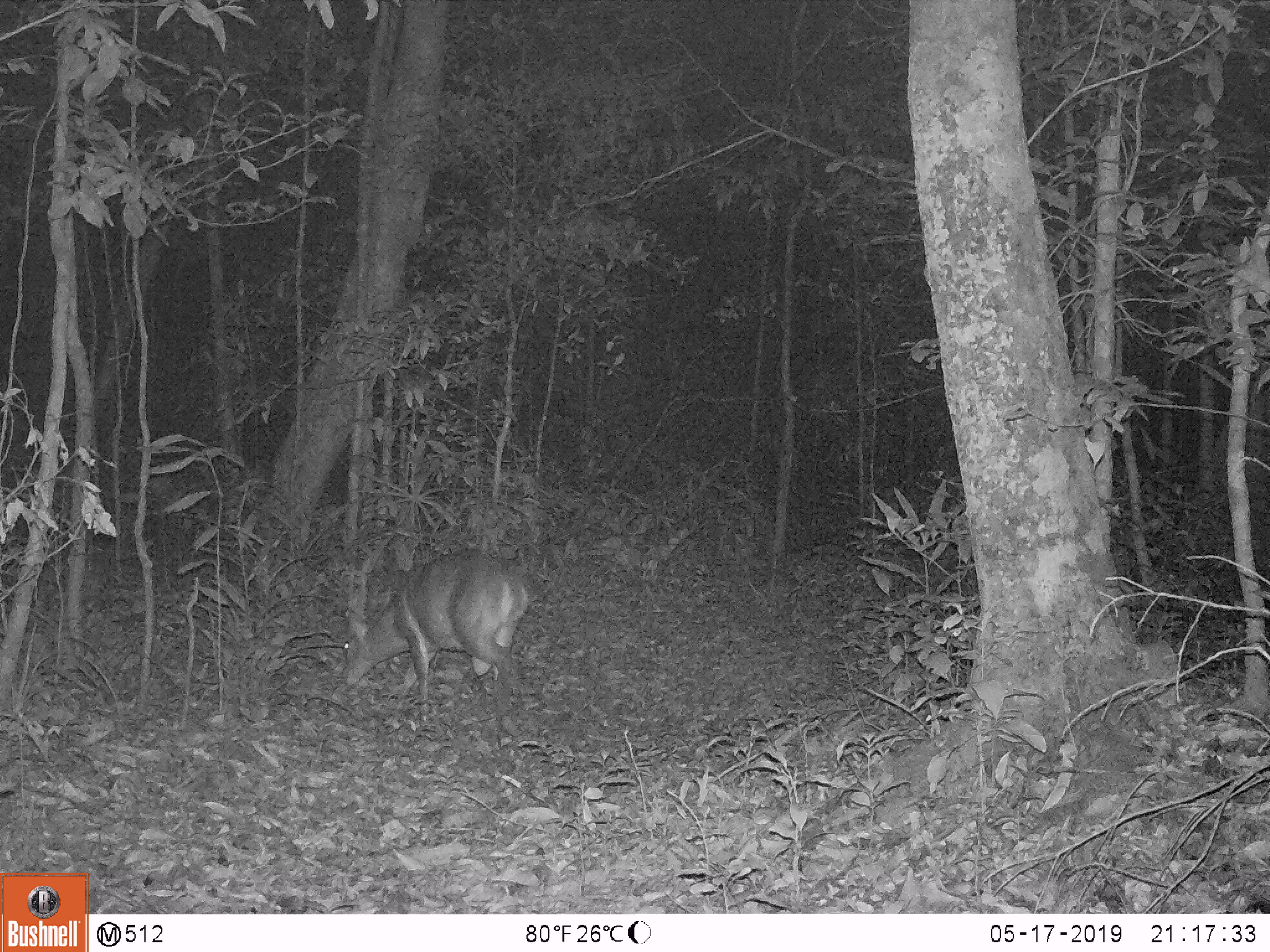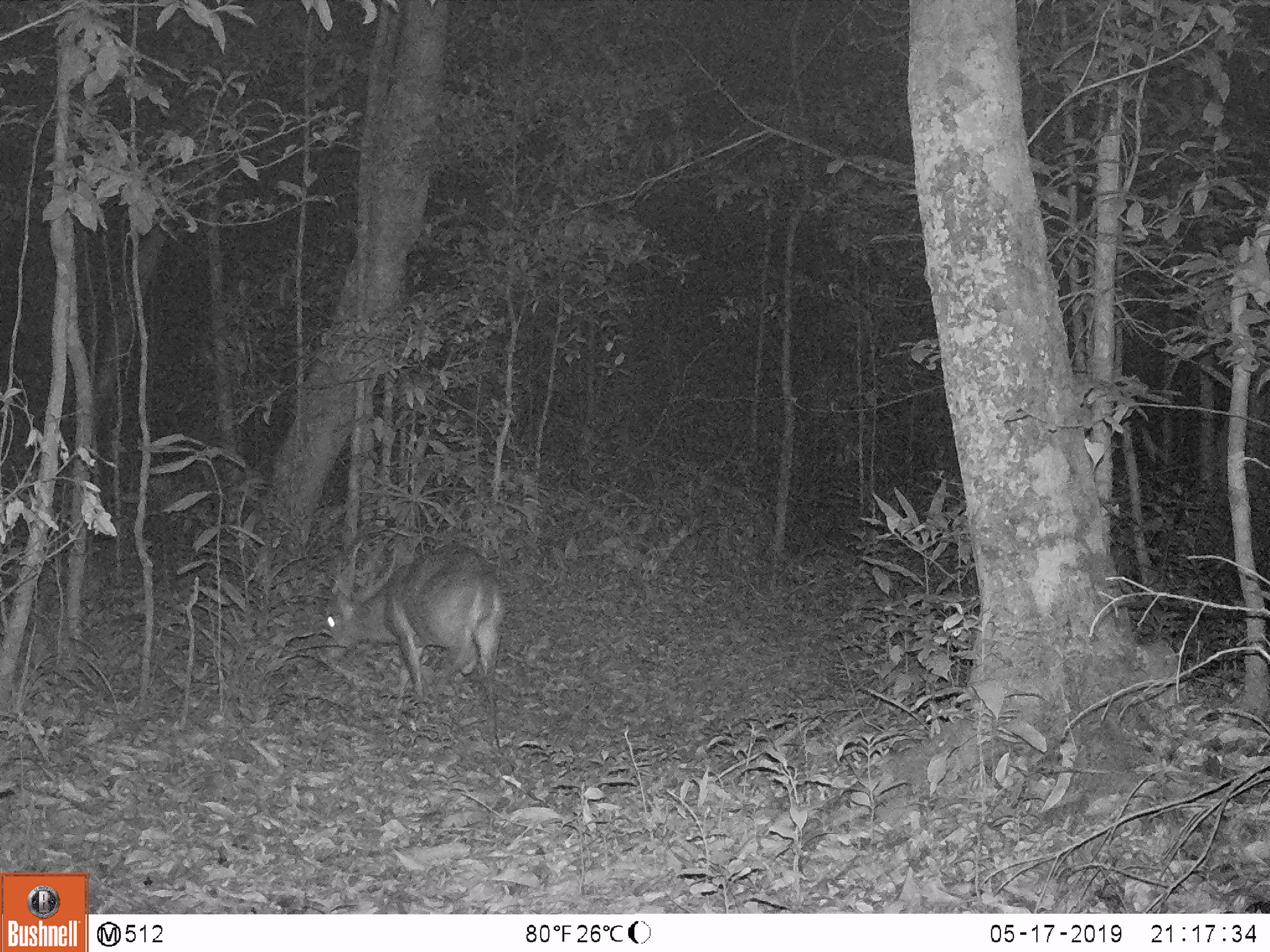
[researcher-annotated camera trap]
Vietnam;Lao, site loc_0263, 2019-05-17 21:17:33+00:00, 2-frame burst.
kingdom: Animalia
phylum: Chordata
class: Mammalia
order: Artiodactyla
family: Cervidae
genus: Muntiacus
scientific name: Muntiacus vuquangensis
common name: large-antlered muntjac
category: large antlered muntjac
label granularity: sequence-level